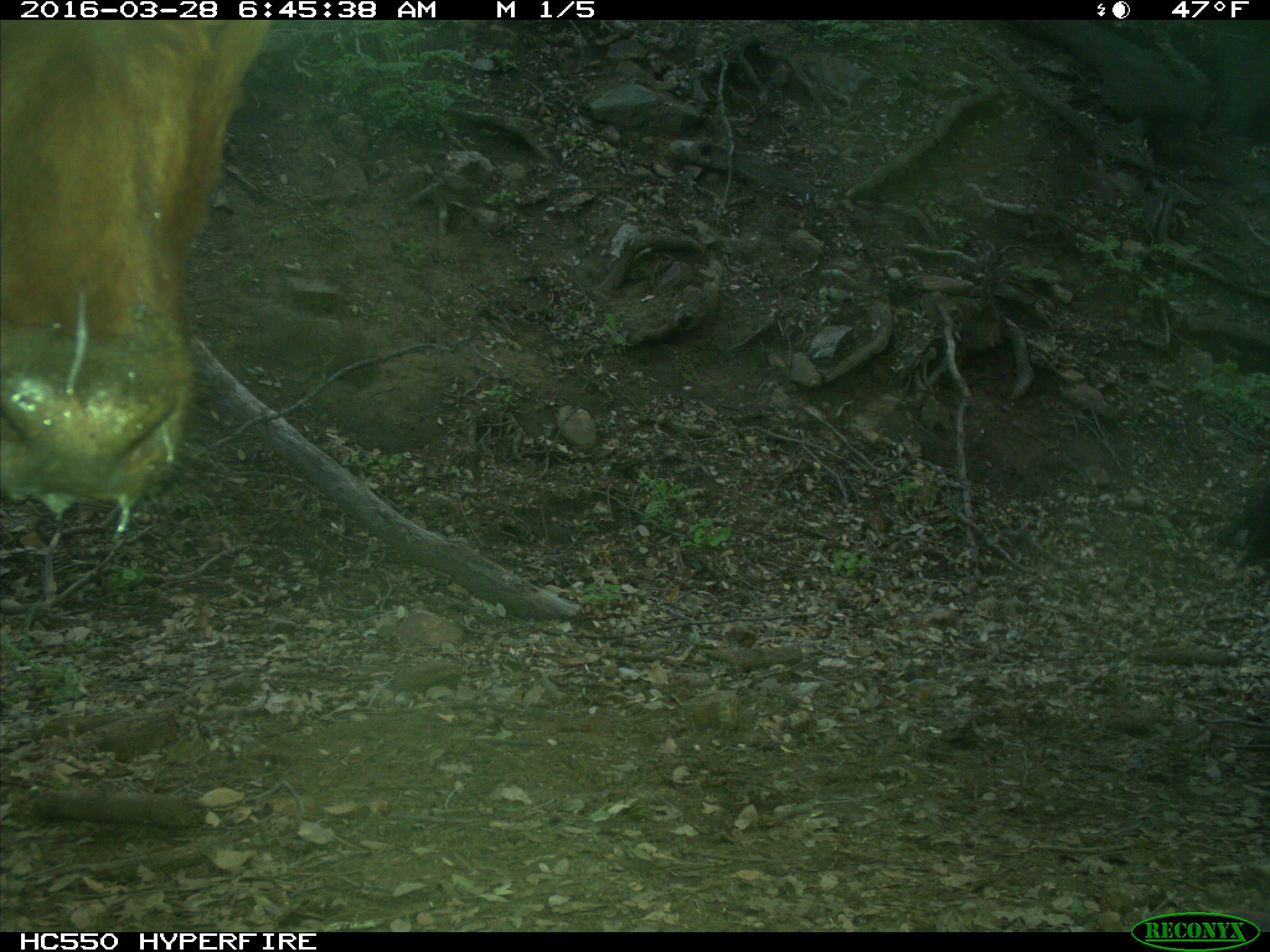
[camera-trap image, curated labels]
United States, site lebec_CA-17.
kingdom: Animalia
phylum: Chordata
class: Mammalia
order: Artiodactyla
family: Bovidae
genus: Bos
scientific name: Bos taurus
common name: domestic cow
Bos taurus (domestic cow).